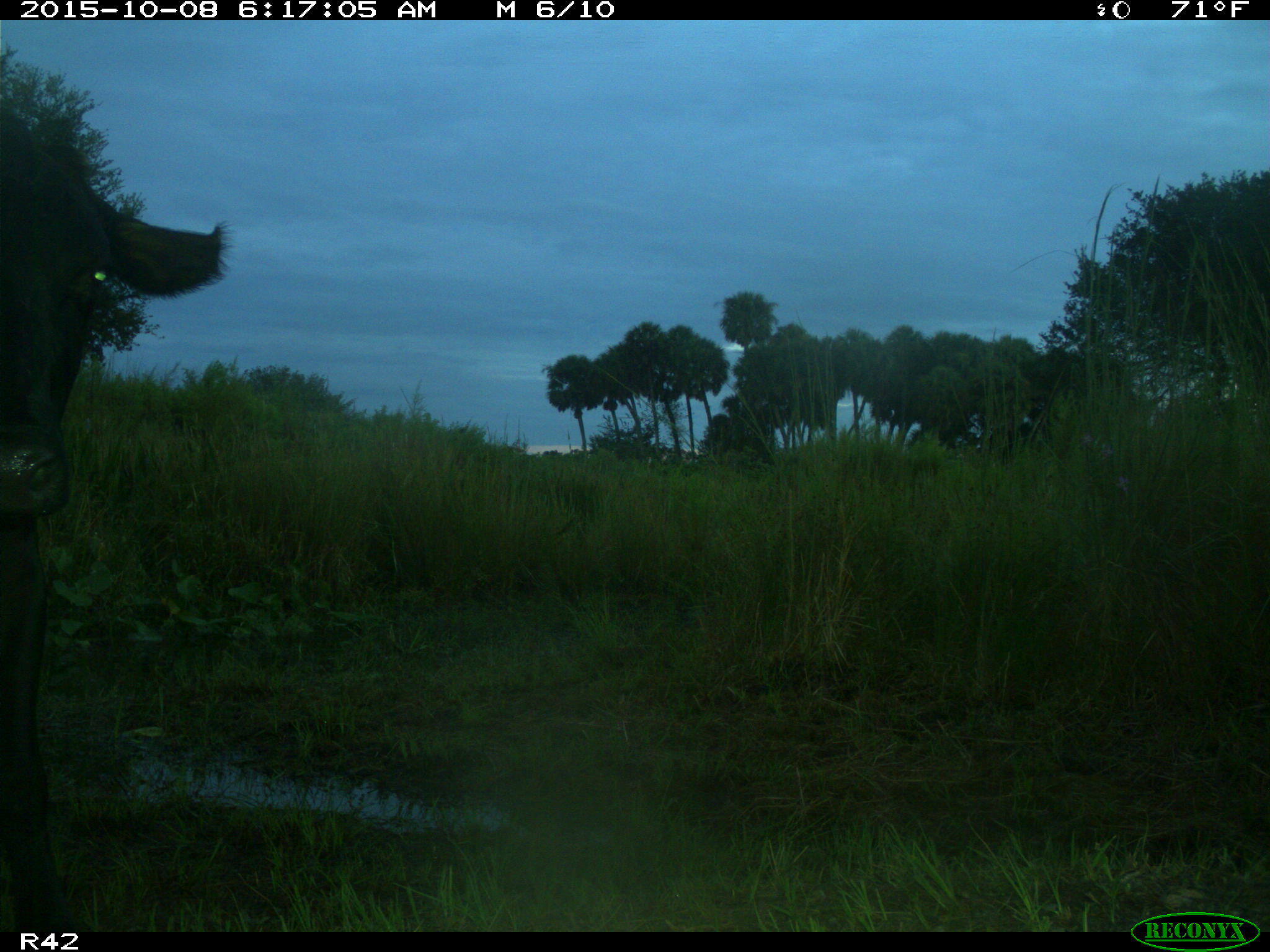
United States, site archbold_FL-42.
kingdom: Animalia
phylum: Chordata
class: Mammalia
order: Artiodactyla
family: Bovidae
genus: Bos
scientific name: Bos taurus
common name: domestic cow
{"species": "Bos taurus (domestic cow)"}